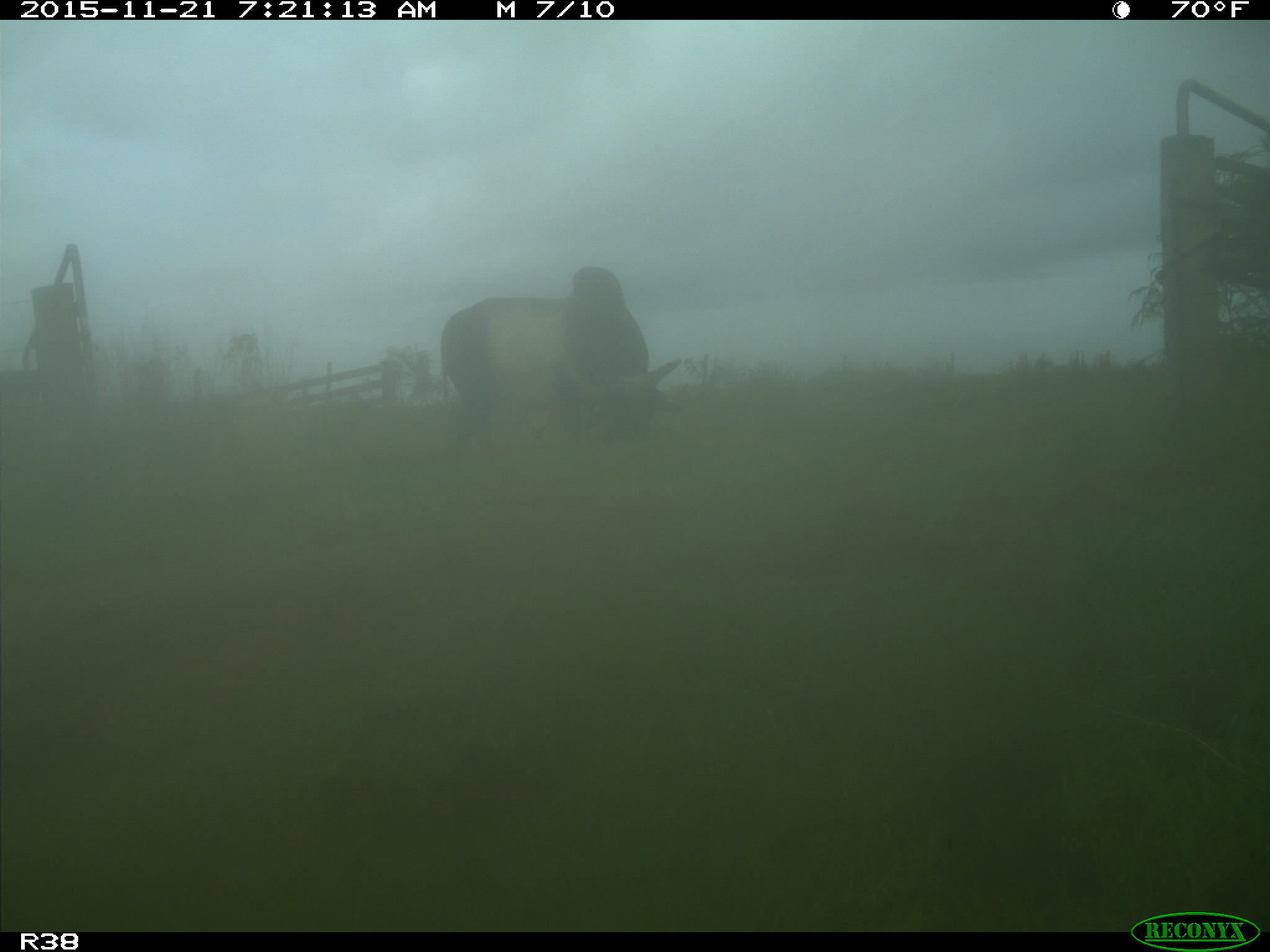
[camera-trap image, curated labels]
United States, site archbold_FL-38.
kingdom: Animalia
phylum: Chordata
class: Mammalia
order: Artiodactyla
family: Bovidae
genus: Bos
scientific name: Bos taurus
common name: domestic cow